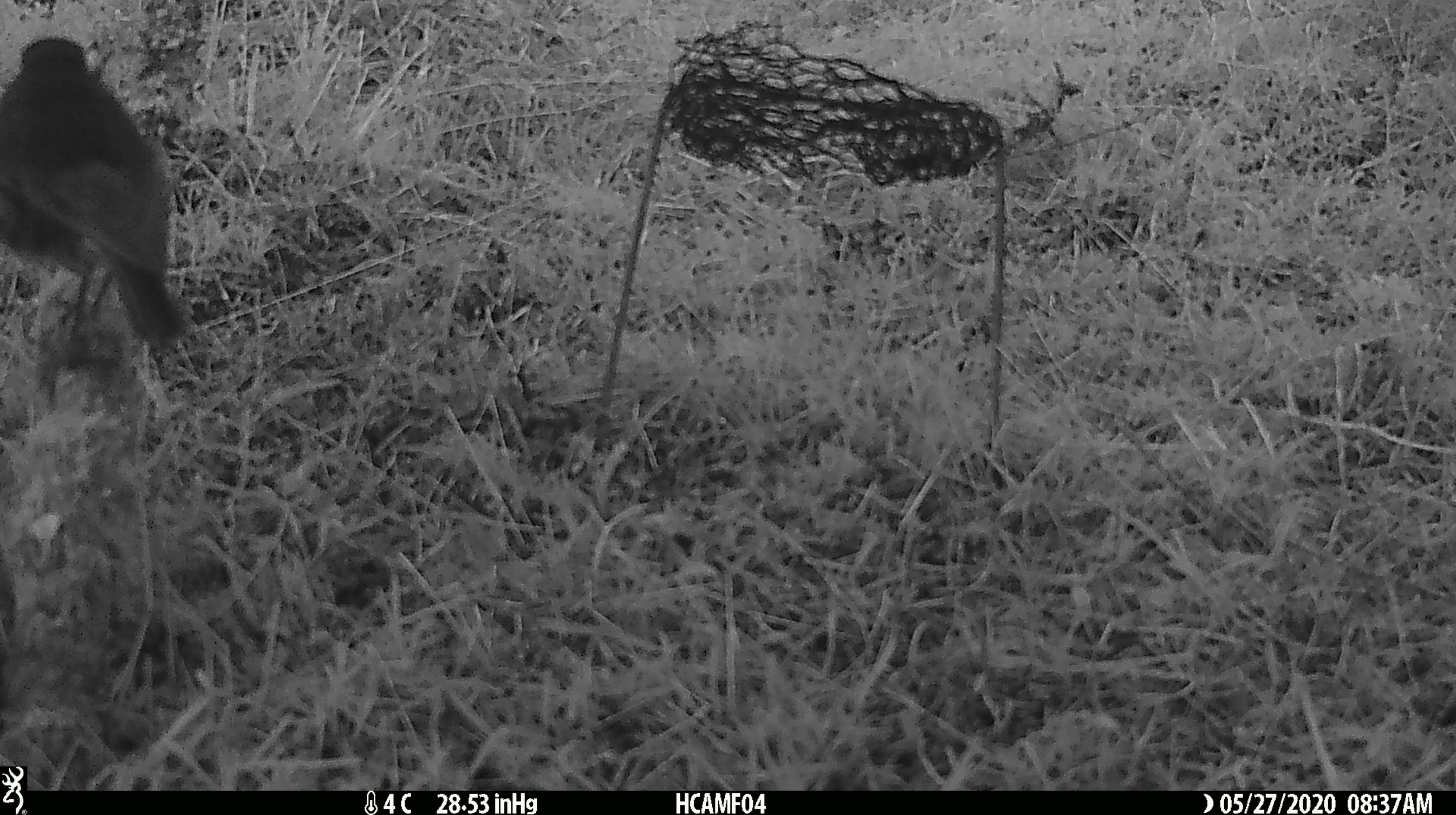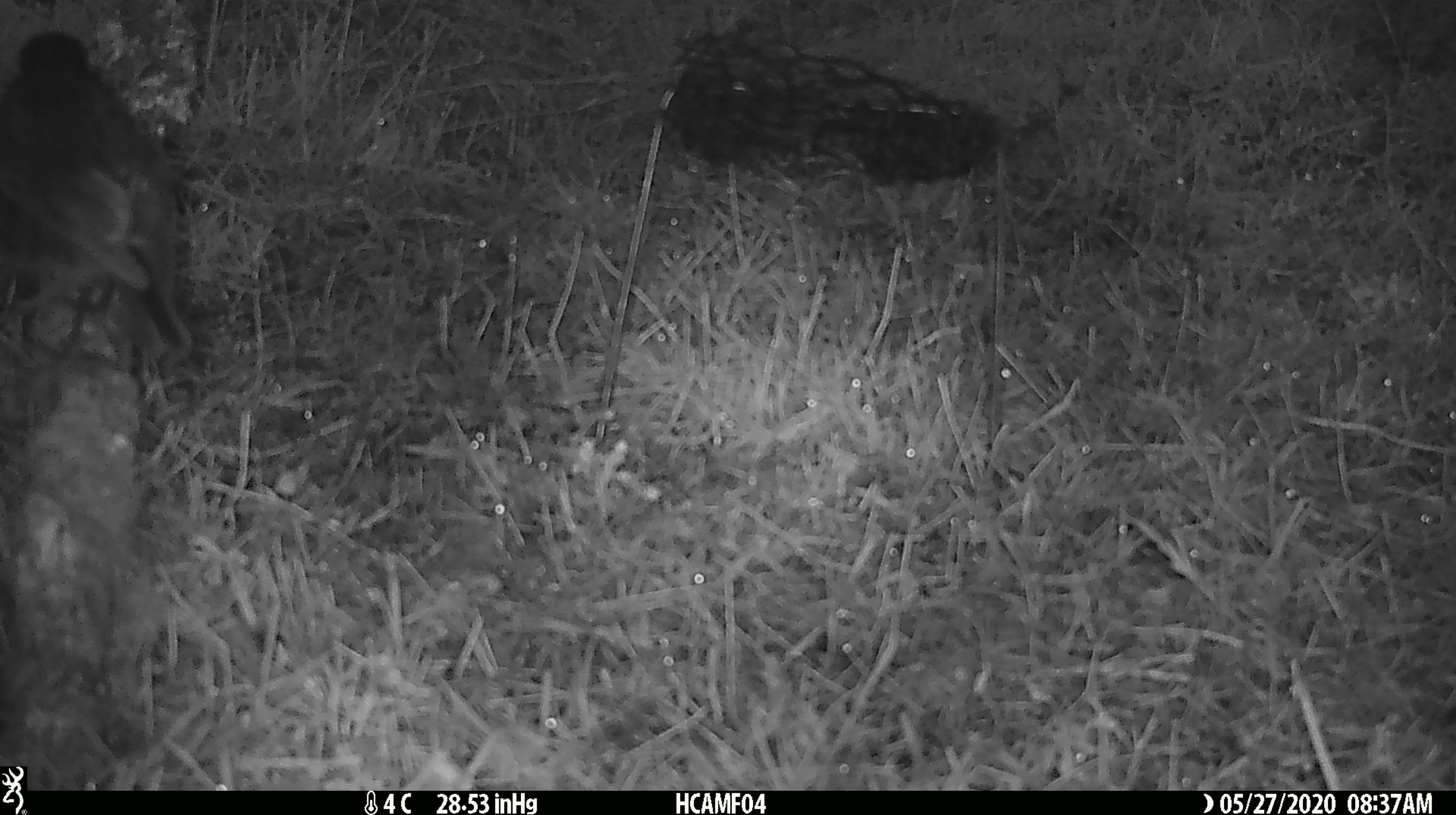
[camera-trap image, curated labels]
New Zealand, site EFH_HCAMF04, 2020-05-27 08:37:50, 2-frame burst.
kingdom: Animalia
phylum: Chordata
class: Aves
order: Passeriformes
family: Petroicidae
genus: Petroica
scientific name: Petroica australis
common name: new zealand robin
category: robin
Robin (new zealand robin) (Petroica australis).